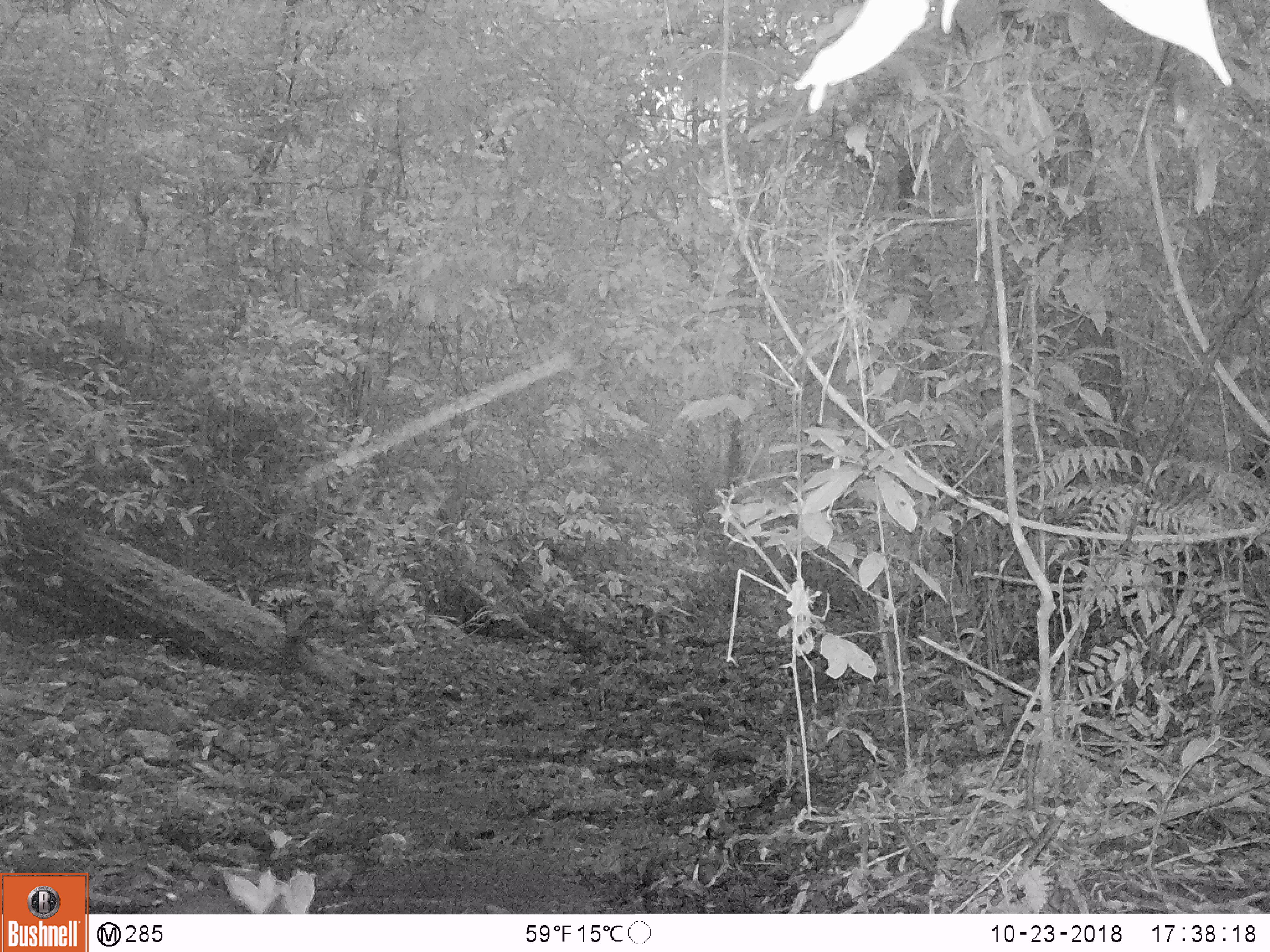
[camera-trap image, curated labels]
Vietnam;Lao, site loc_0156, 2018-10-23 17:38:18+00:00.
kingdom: Animalia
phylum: Chordata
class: Mammalia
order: Artiodactyla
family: Cervidae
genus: Muntiacus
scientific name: Muntiacus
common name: muntjacs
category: unidentified muntjac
Unidentified muntjac (muntjacs) (Muntiacus). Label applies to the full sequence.